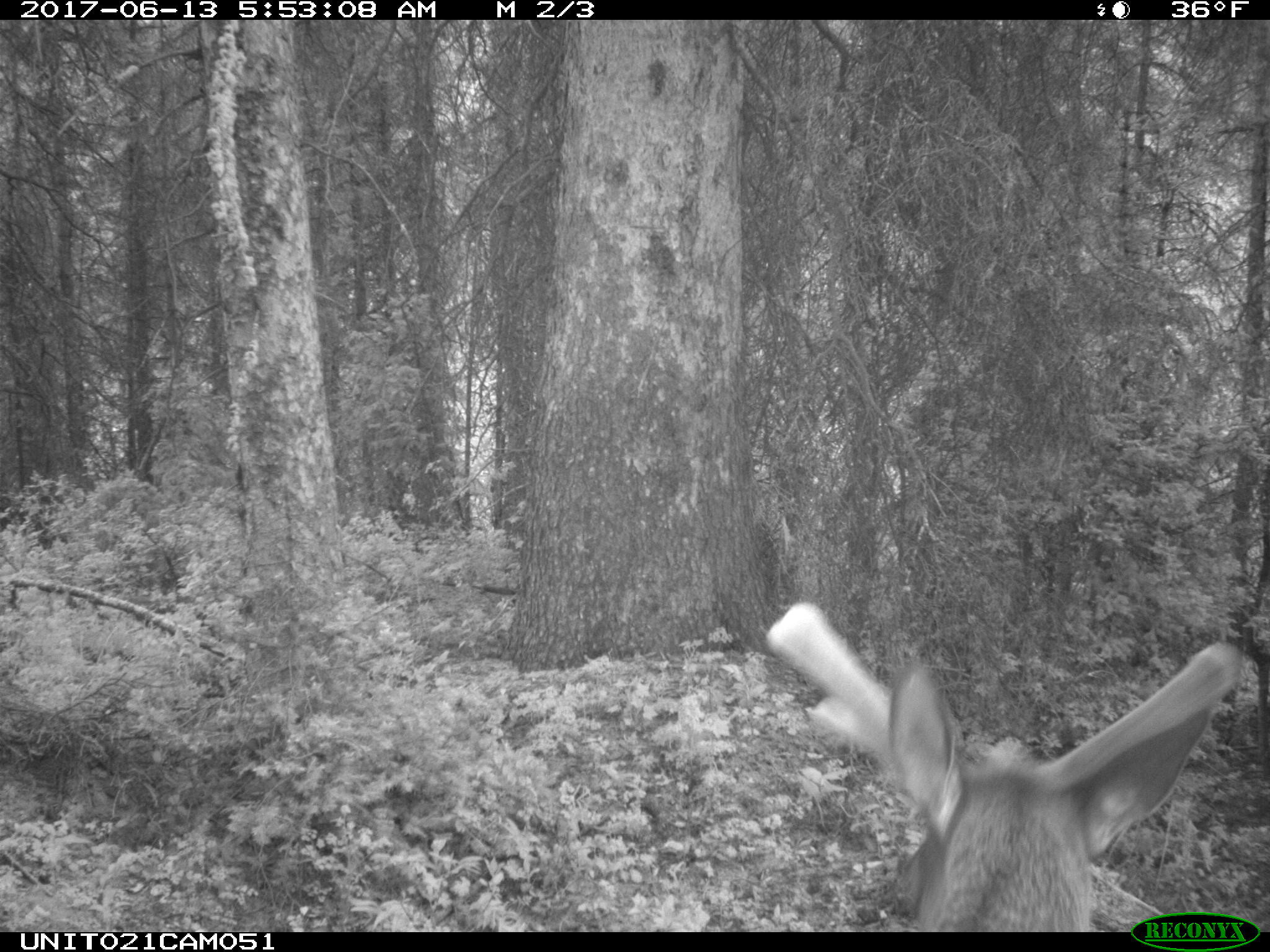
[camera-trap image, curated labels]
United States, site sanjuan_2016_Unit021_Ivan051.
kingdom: Animalia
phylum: Chordata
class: Mammalia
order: Artiodactyla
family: Cervidae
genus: Cervus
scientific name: Cervus elaphus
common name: red deer